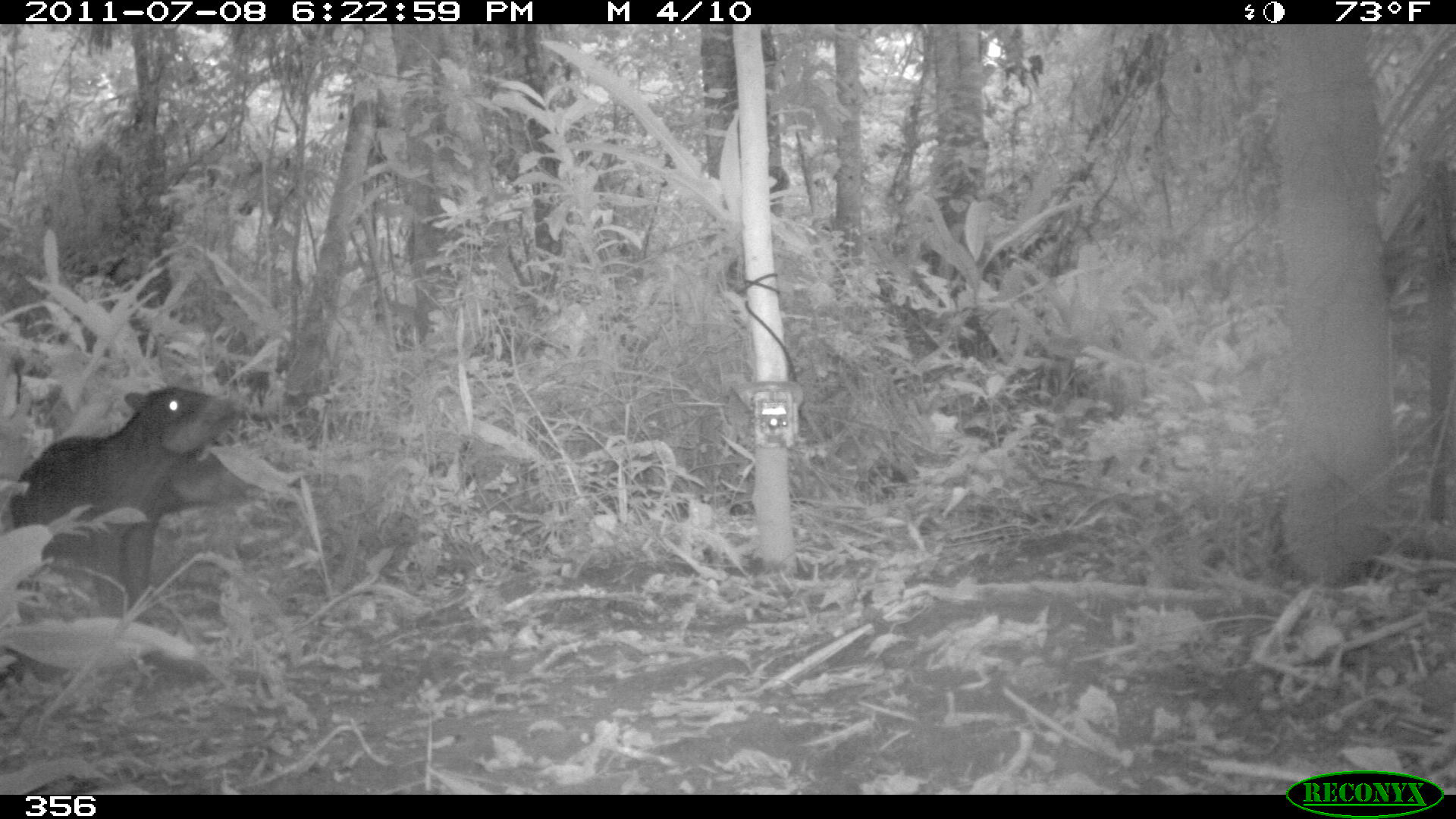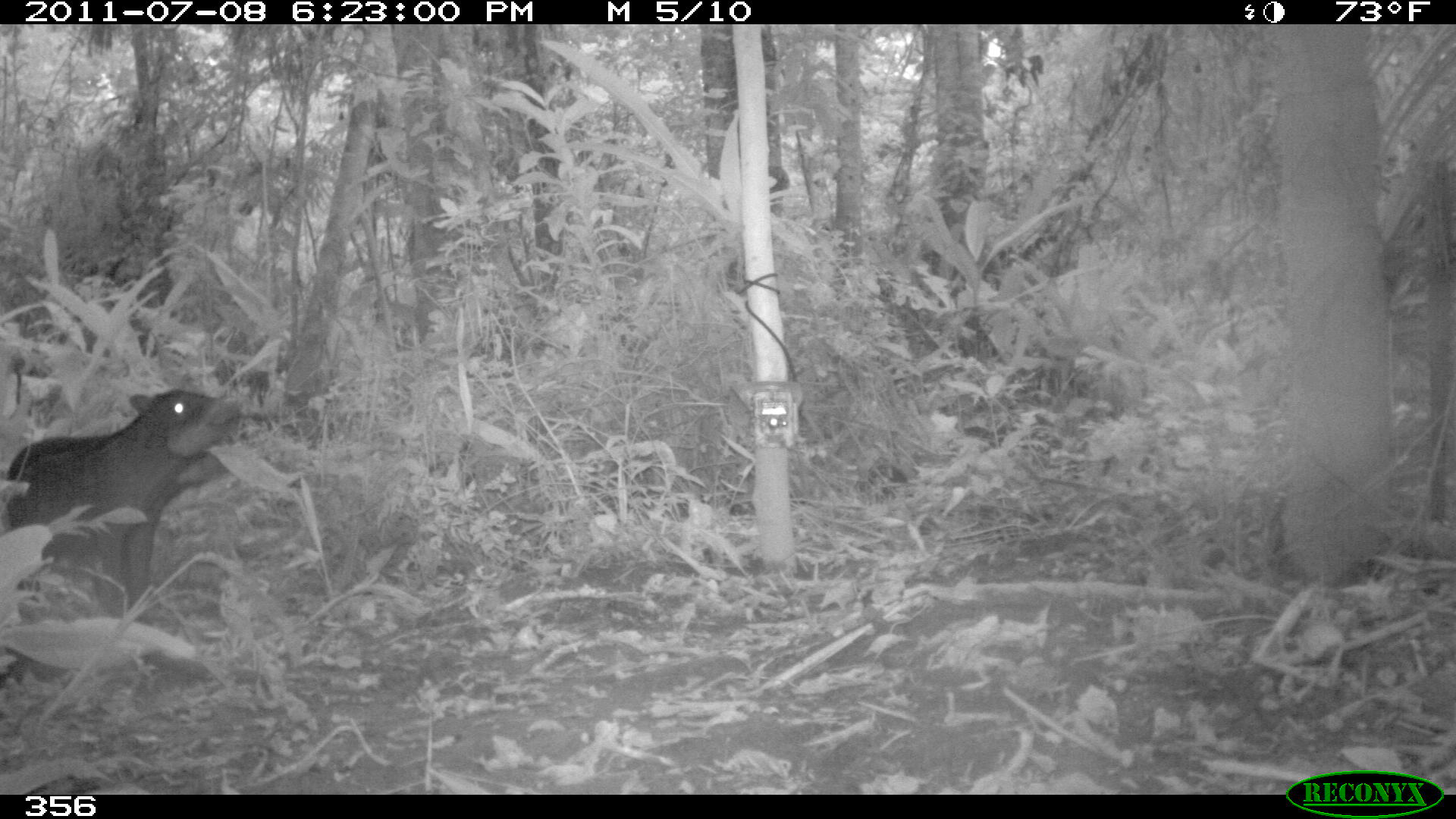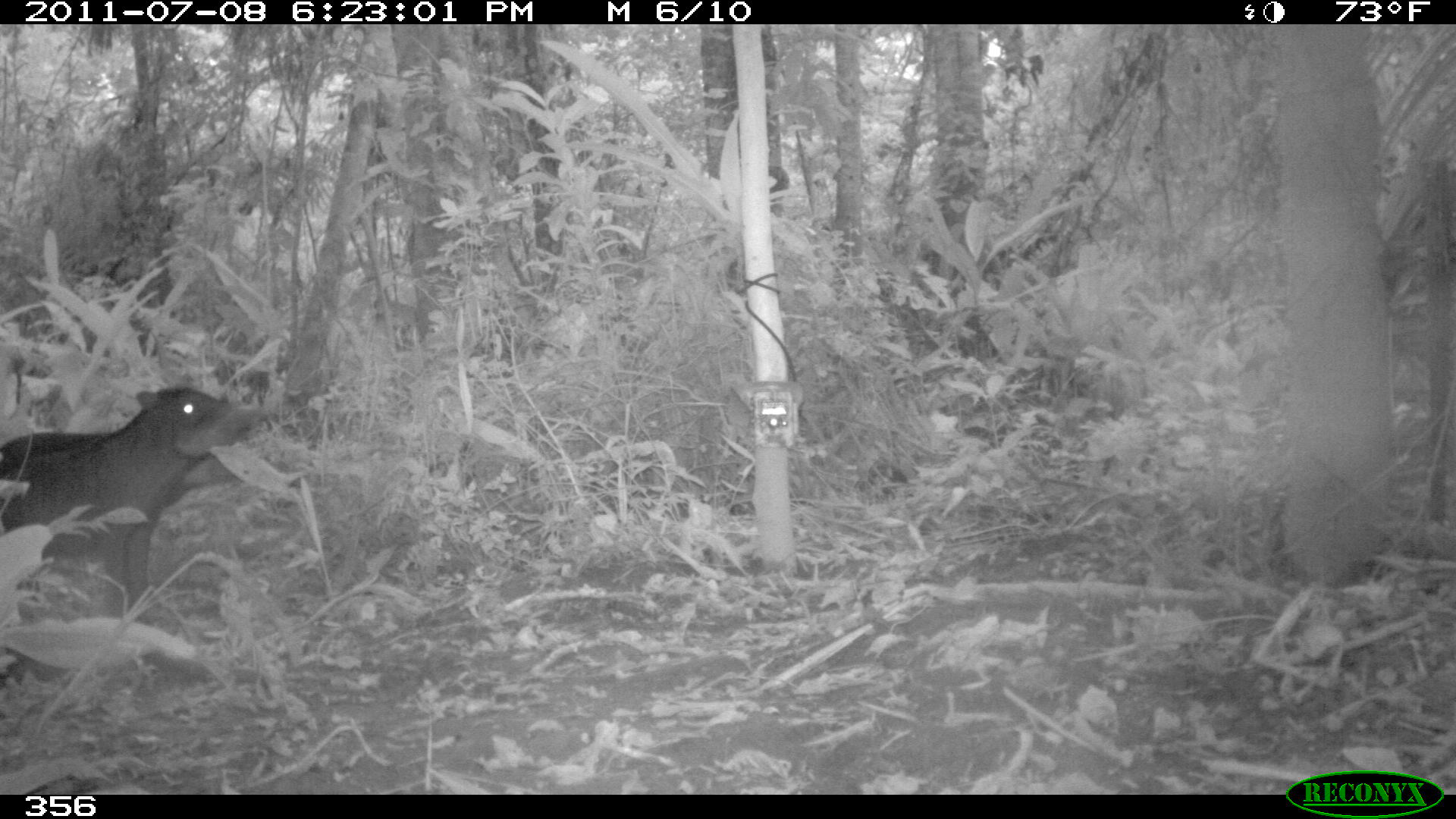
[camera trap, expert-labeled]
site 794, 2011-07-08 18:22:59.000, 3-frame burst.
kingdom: Animalia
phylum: Chordata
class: Mammalia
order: Artiodactyla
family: Tayassuidae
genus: Tayassu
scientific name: Tayassu pecari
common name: white-lipped peccary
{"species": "Tayassu pecari (white-lipped peccary)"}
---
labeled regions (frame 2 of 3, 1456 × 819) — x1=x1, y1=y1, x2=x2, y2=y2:
tayassu pecari: x1=7, y1=389, x2=236, y2=615; x1=122, y1=448, x2=228, y2=609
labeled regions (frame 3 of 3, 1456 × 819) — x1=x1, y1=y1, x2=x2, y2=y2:
tayassu pecari: x1=2, y1=385, x2=264, y2=619; x1=0, y1=428, x2=243, y2=608